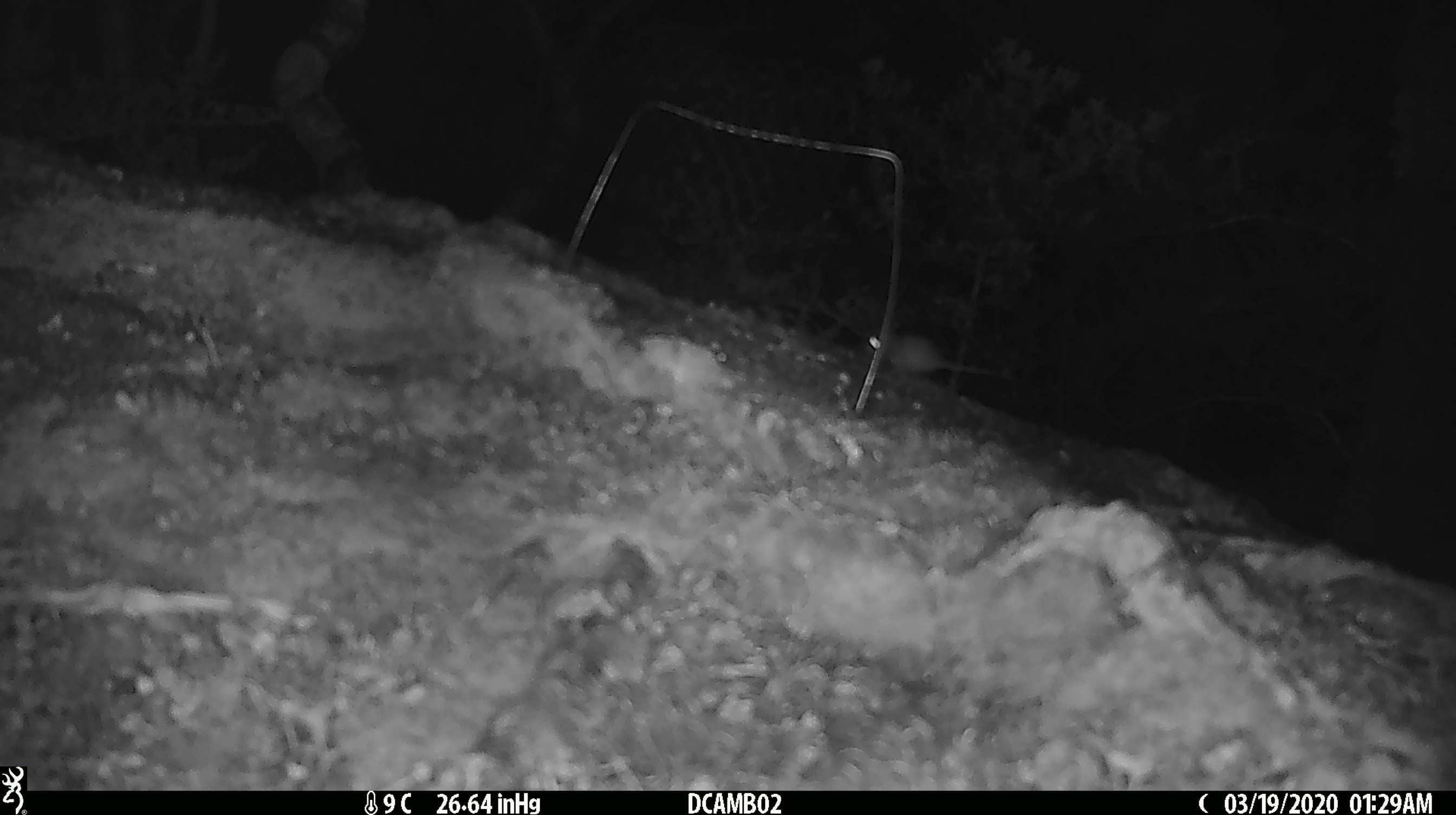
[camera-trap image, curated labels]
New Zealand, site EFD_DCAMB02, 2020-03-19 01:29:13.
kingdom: Animalia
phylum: Chordata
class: Mammalia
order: Rodentia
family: Muridae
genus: Mus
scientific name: Mus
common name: mouse